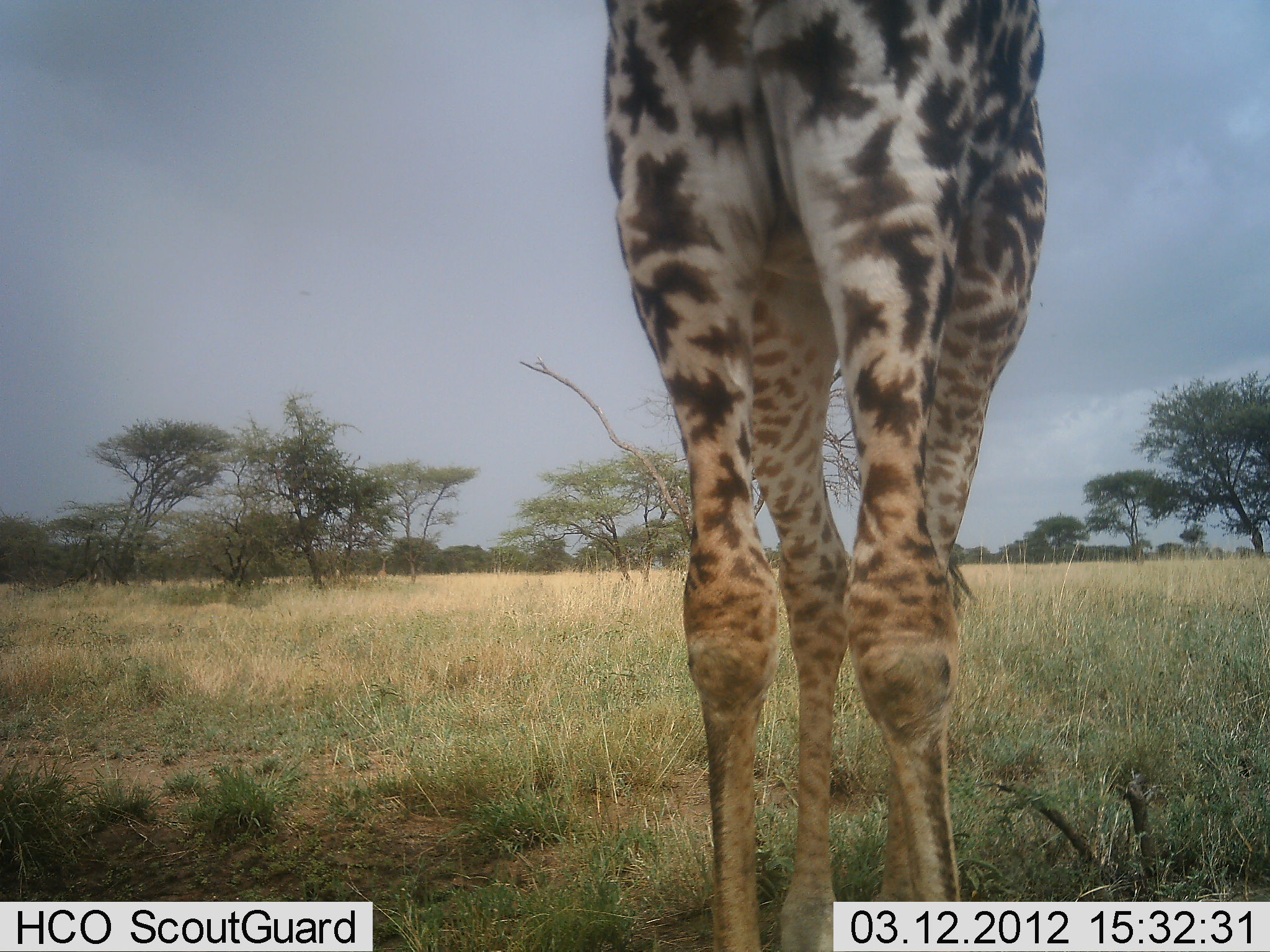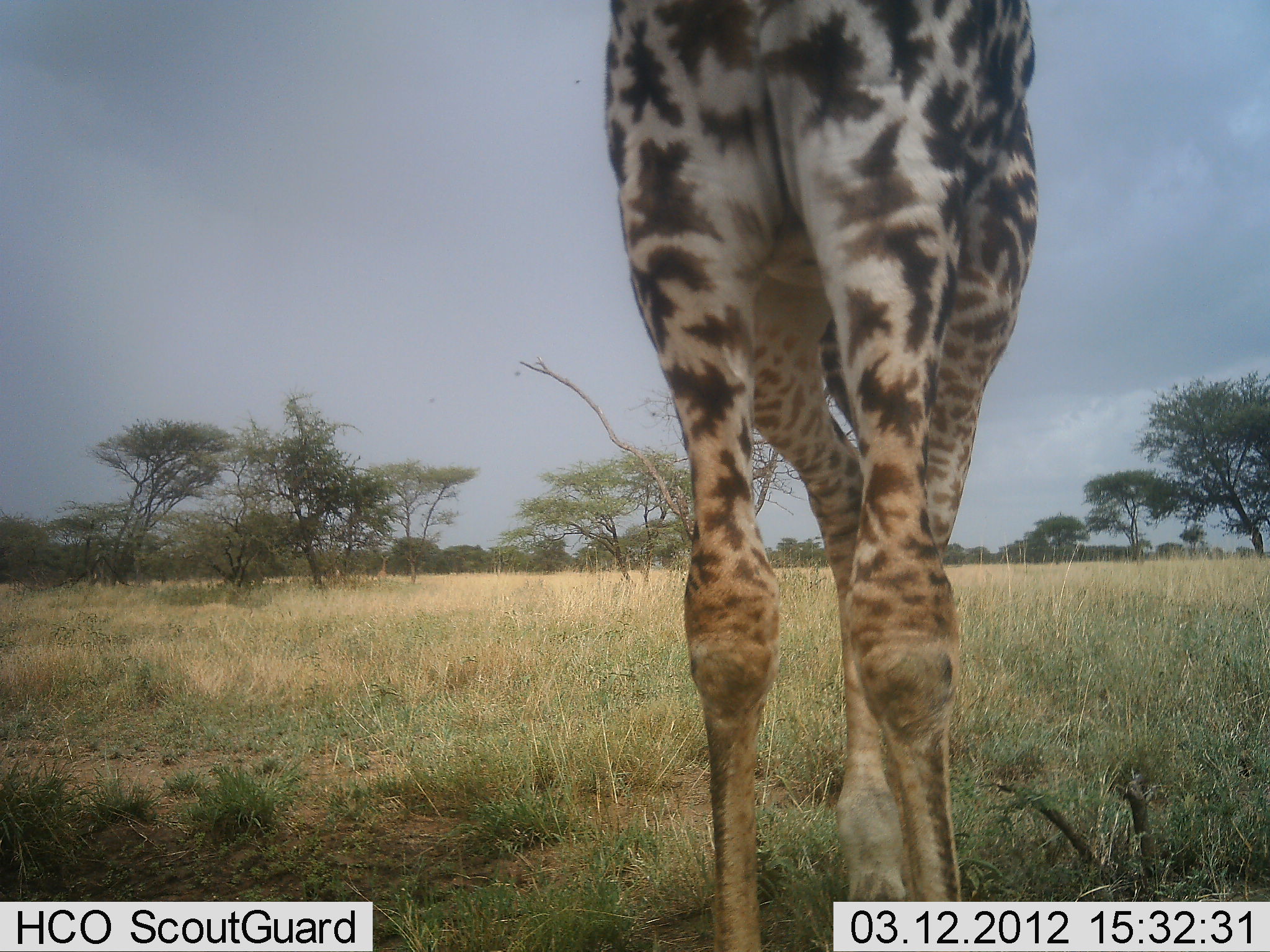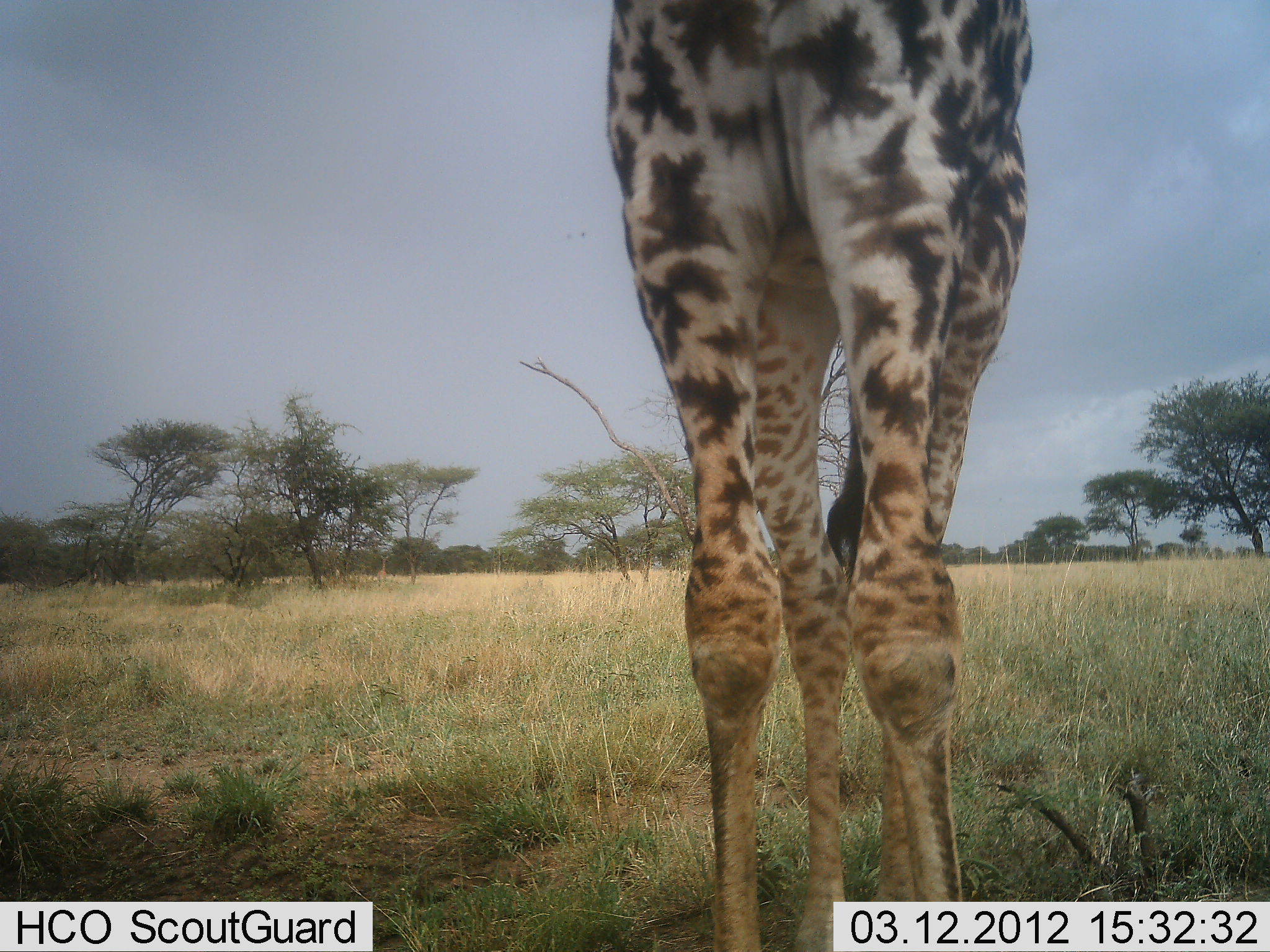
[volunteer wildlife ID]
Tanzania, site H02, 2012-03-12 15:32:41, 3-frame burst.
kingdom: Animalia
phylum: Chordata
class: Mammalia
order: Artiodactyla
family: Giraffidae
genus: Giraffa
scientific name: Giraffa camelopardalis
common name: giraffe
Giraffe (Giraffa camelopardalis), count 1. Behavior (volunteer vote fractions): standing 89%, resting 0%, moving 6%, interacting 0%. Young present (vote fraction): 0%. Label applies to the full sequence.